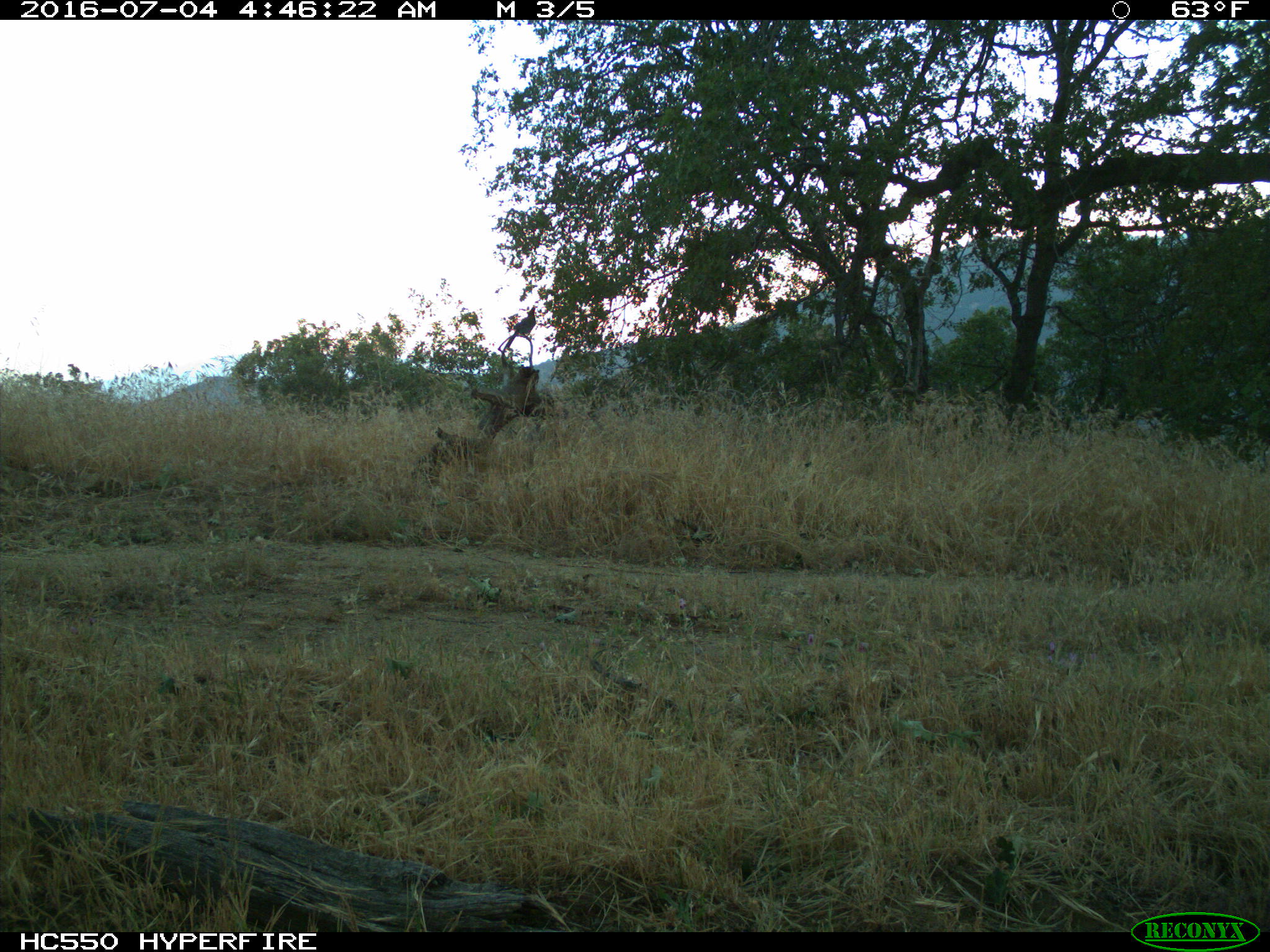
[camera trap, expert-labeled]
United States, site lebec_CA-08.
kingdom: Animalia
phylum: Chordata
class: Aves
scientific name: Aves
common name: birds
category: unidentified bird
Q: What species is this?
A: Unidentified bird (birds) (Aves).